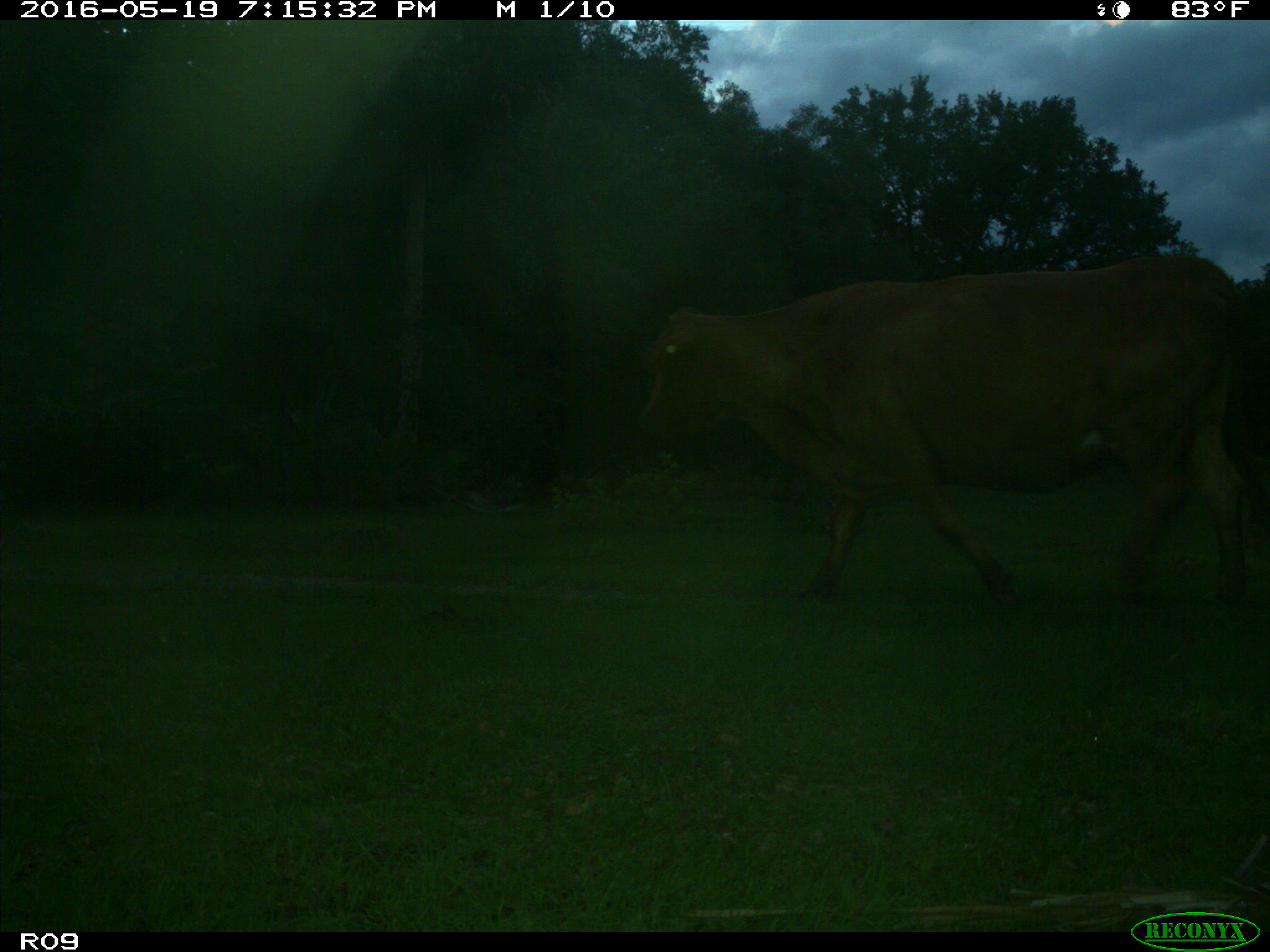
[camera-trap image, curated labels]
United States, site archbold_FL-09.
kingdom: Animalia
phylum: Chordata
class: Mammalia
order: Artiodactyla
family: Bovidae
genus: Bos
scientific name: Bos taurus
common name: domestic cow